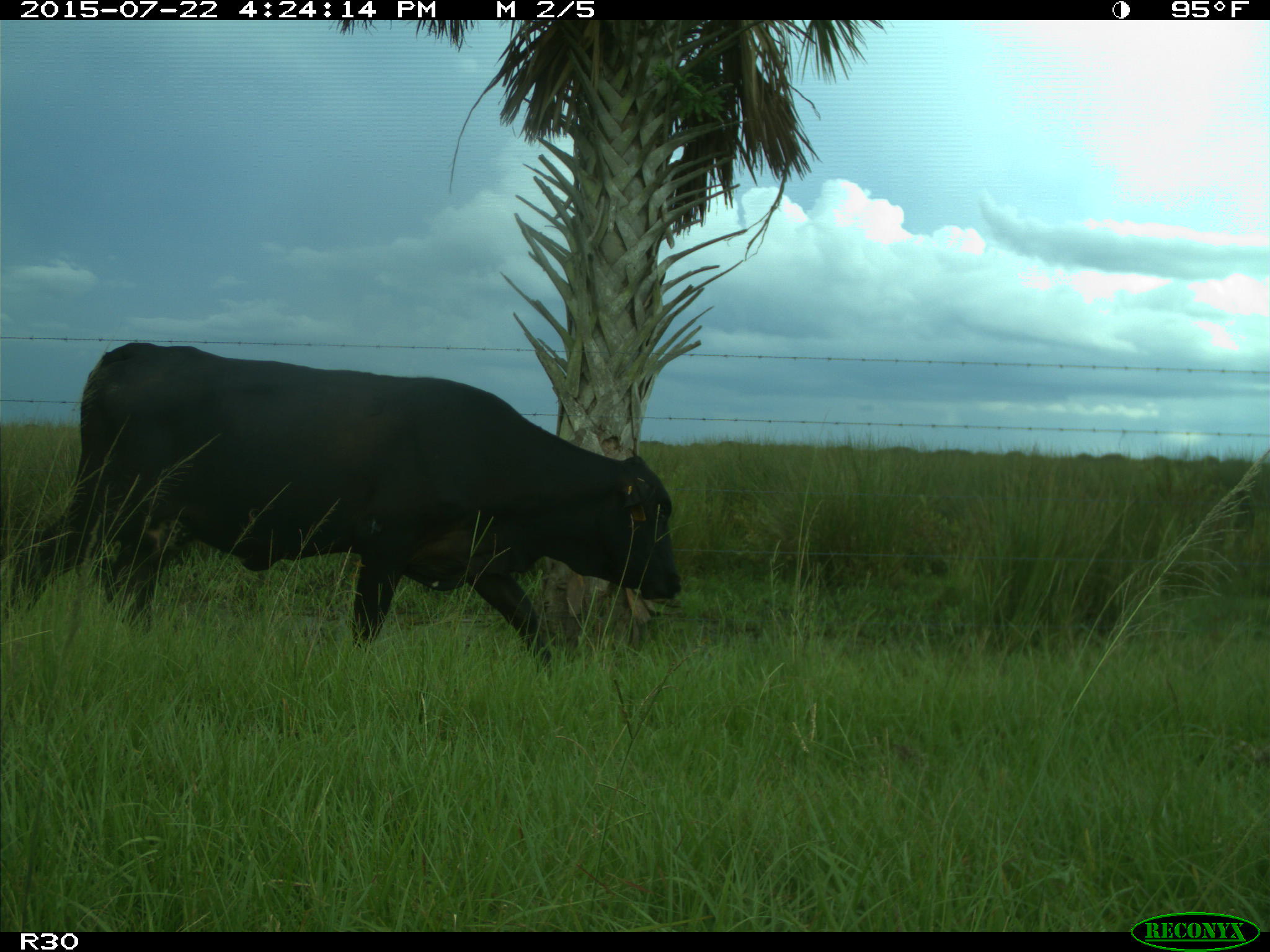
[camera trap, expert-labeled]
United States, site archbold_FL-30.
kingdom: Animalia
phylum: Chordata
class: Mammalia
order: Artiodactyla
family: Bovidae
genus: Bos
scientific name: Bos taurus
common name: domestic cow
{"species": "Bos taurus (domestic cow)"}